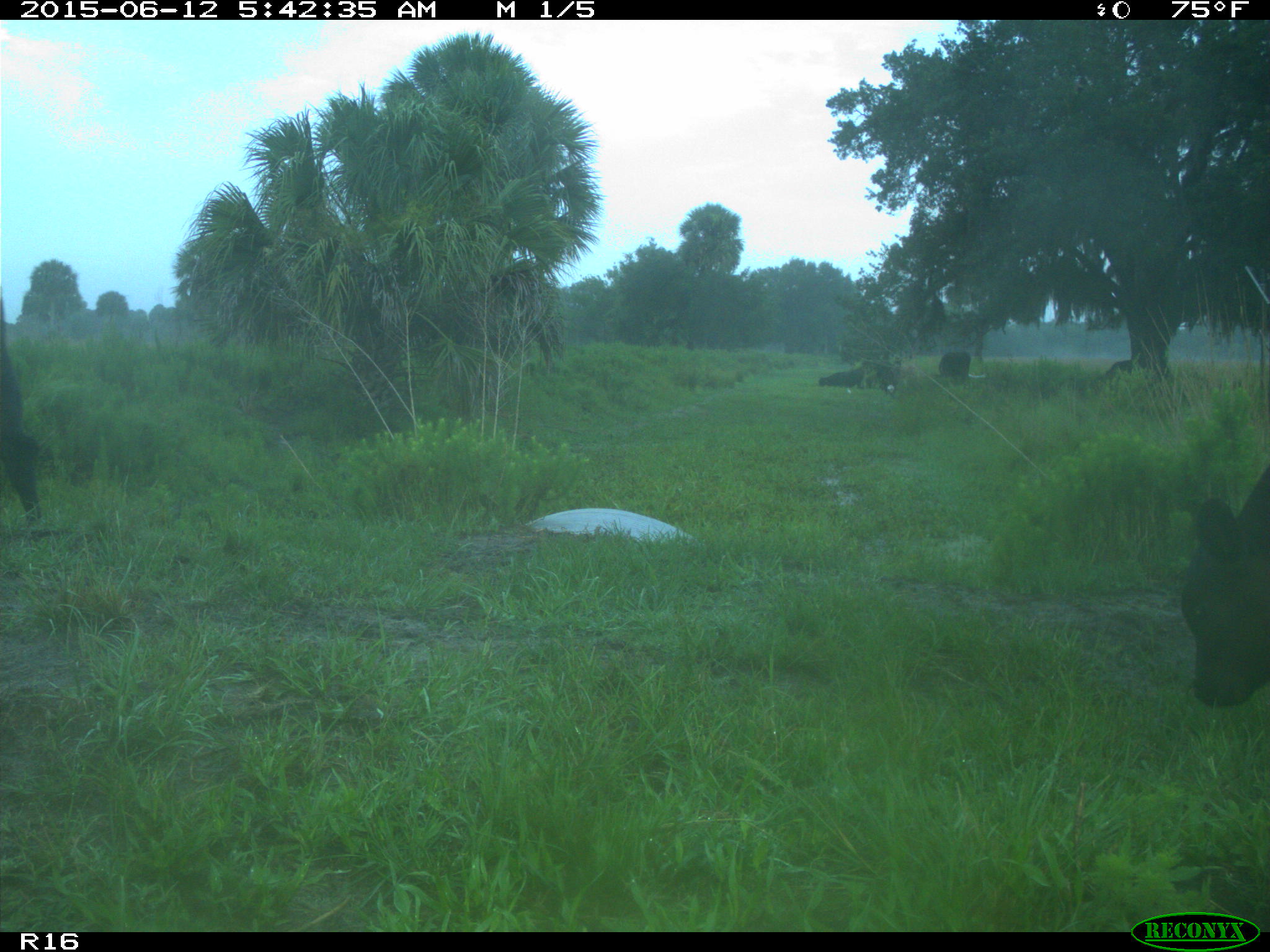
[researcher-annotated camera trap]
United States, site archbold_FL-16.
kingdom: Animalia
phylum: Chordata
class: Mammalia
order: Artiodactyla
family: Bovidae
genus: Bos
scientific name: Bos taurus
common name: domestic cow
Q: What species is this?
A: Bos taurus (domestic cow).